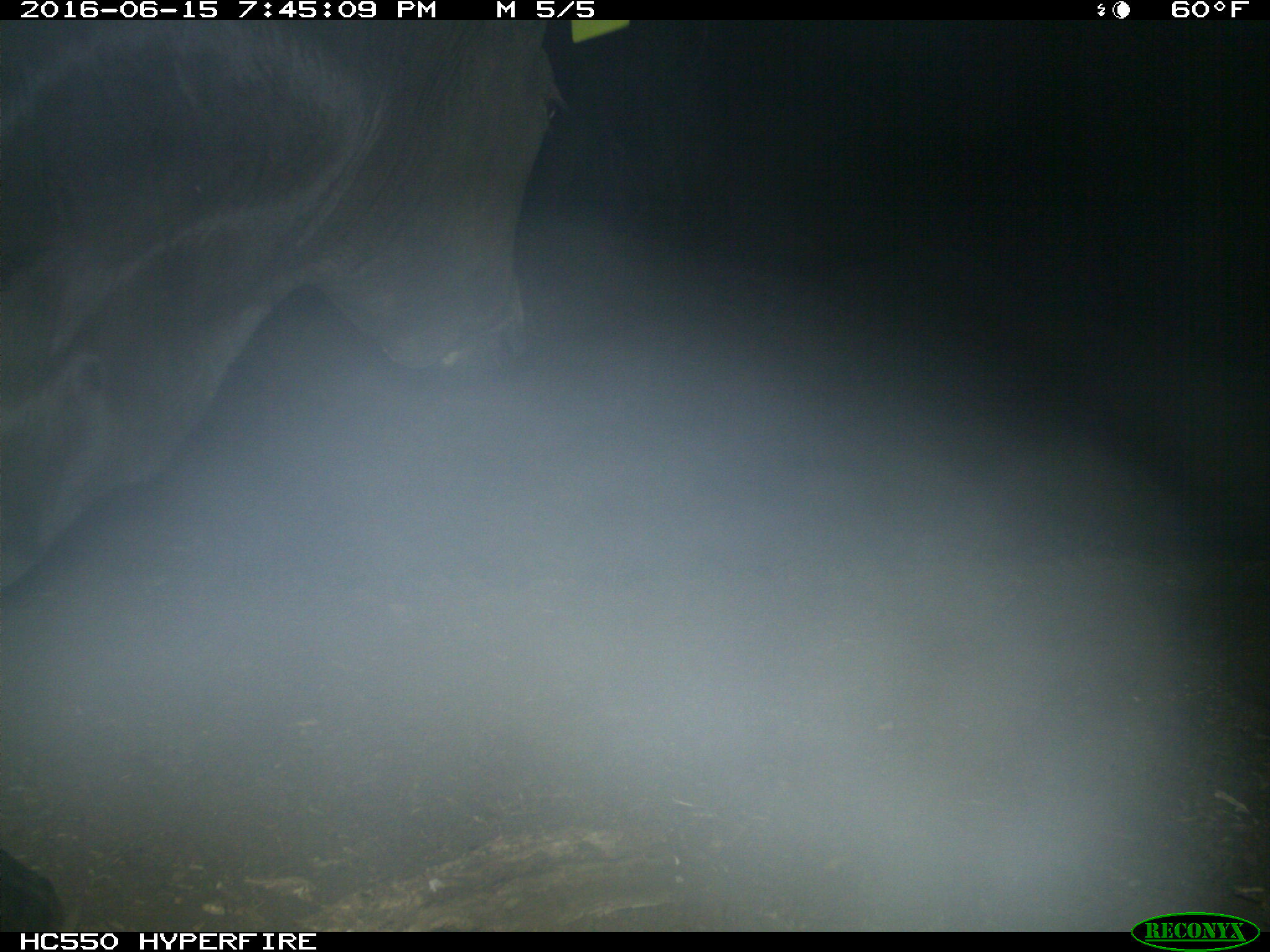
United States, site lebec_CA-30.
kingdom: Animalia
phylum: Chordata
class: Mammalia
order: Artiodactyla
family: Bovidae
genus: Bos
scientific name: Bos taurus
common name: domestic cow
Bos taurus (domestic cow).